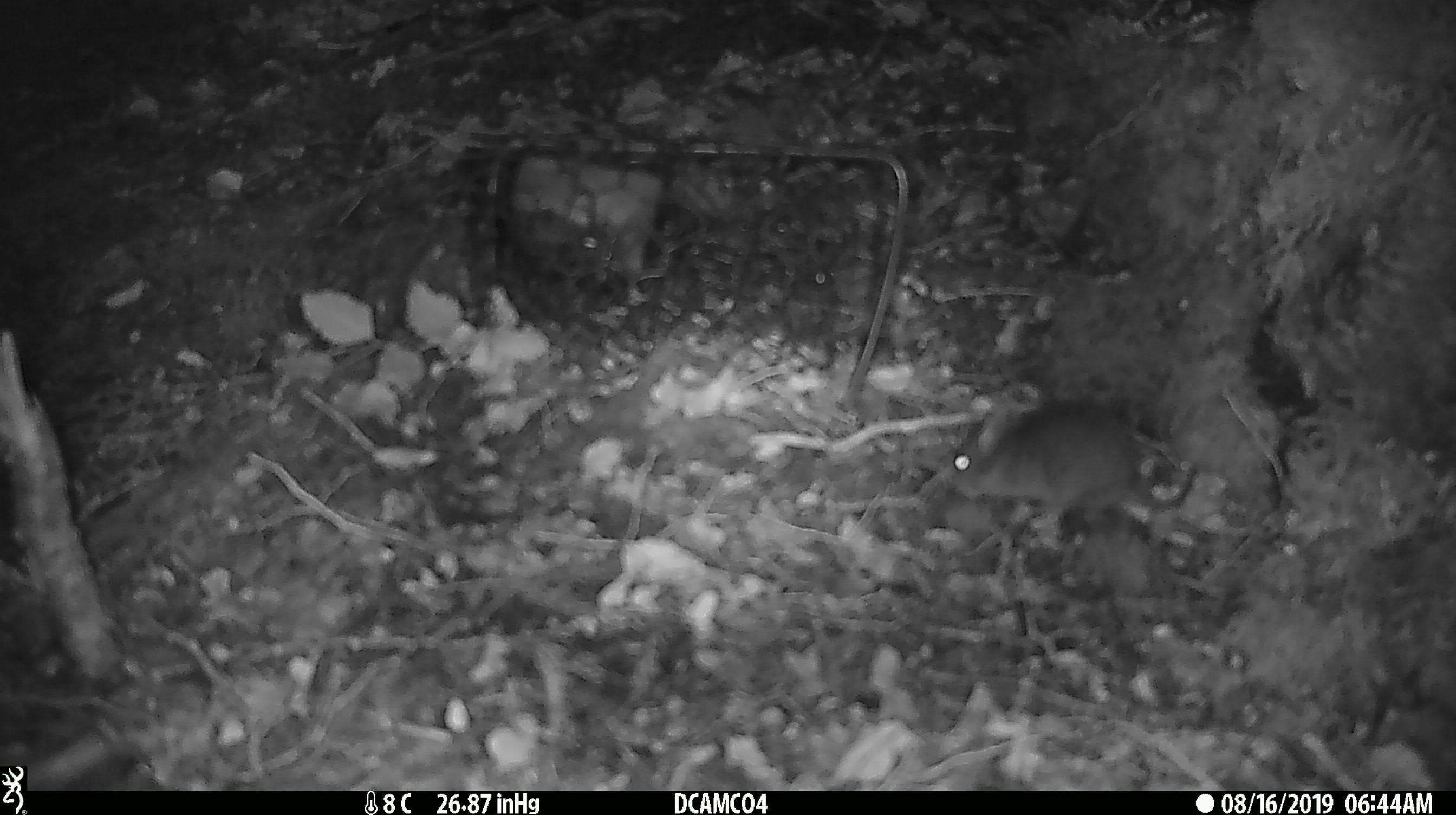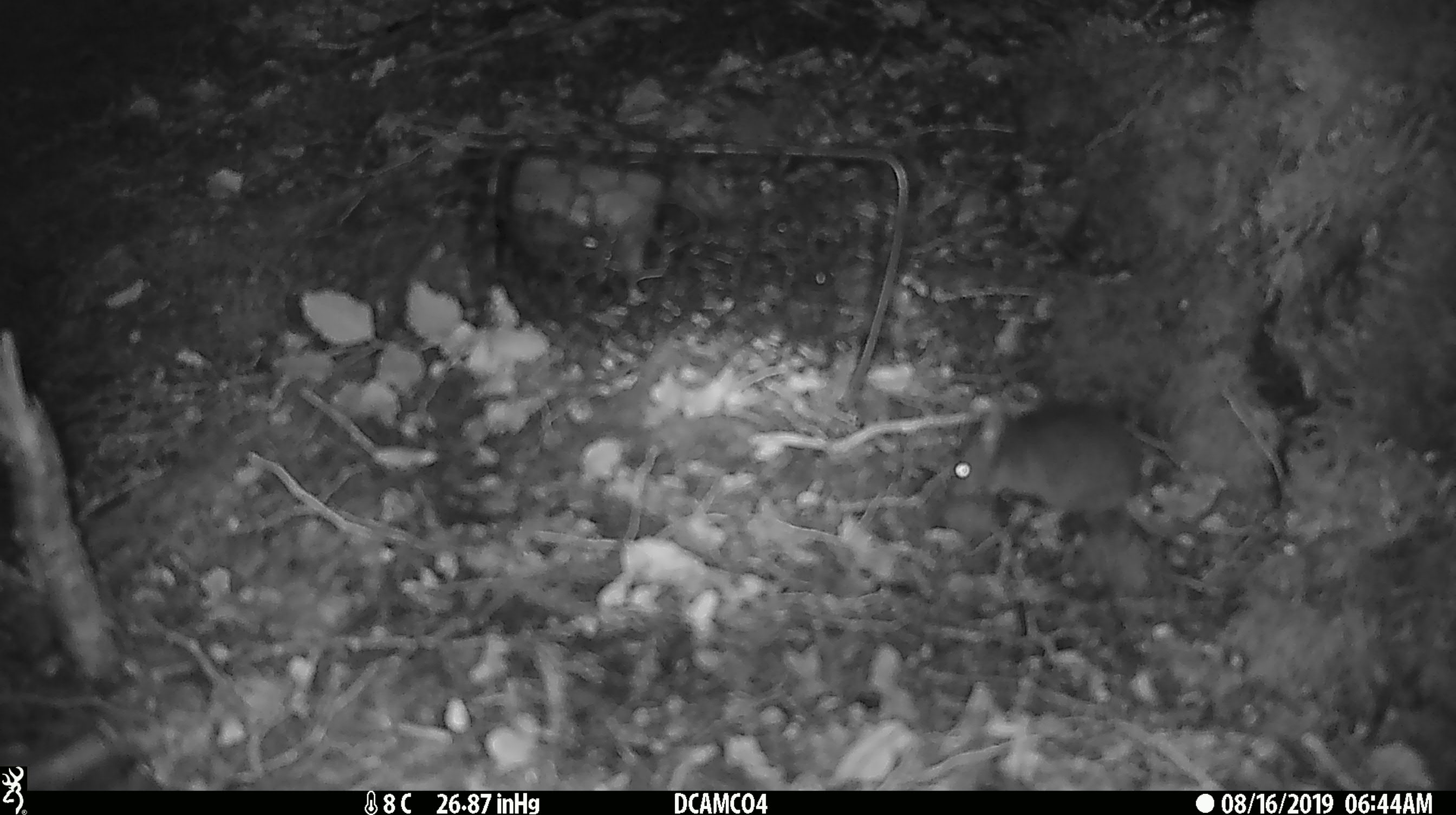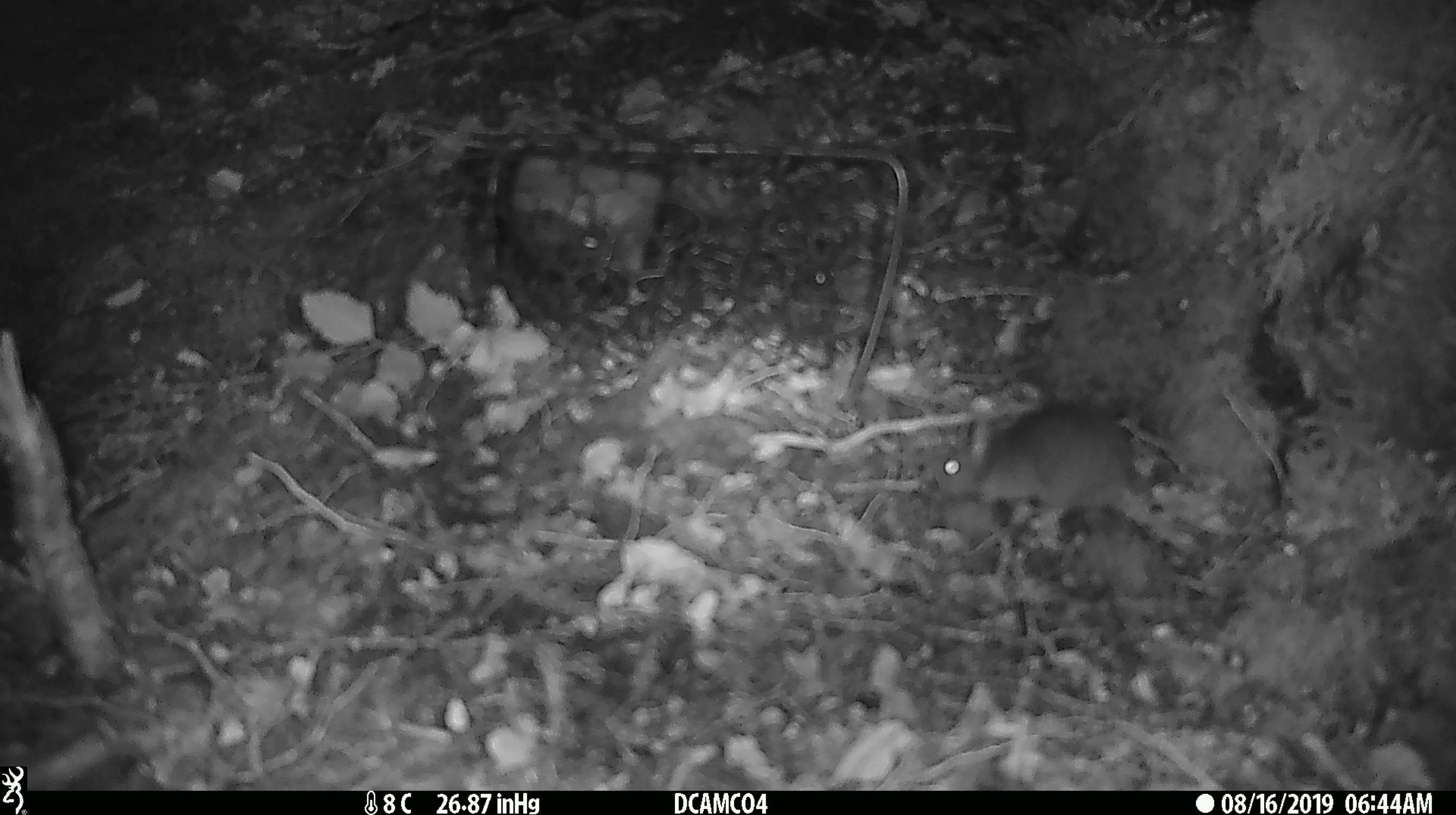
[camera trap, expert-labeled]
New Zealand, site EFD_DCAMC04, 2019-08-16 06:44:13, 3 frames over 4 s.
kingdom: Animalia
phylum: Chordata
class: Mammalia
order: Rodentia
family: Muridae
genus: Mus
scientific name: Mus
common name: mouse